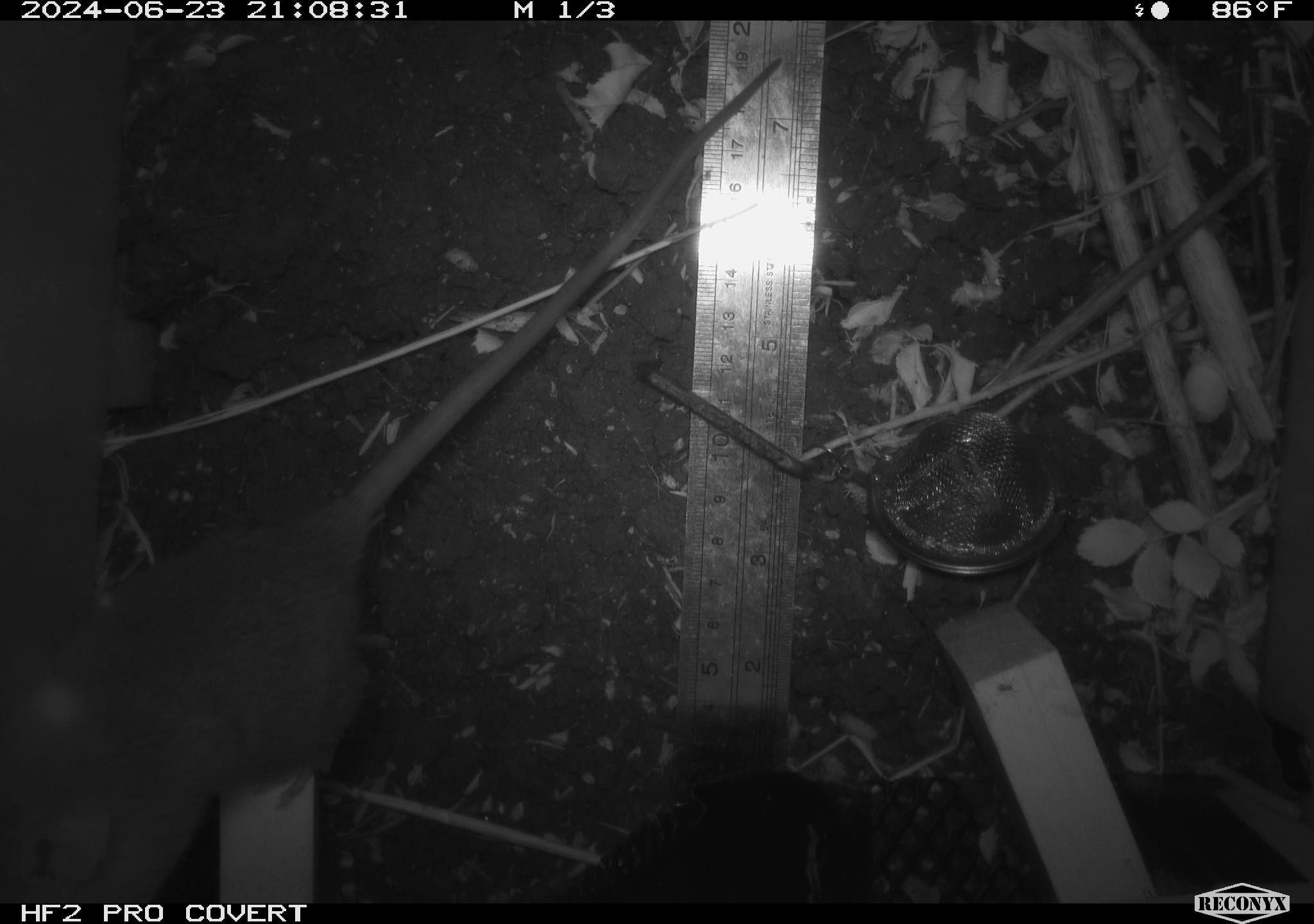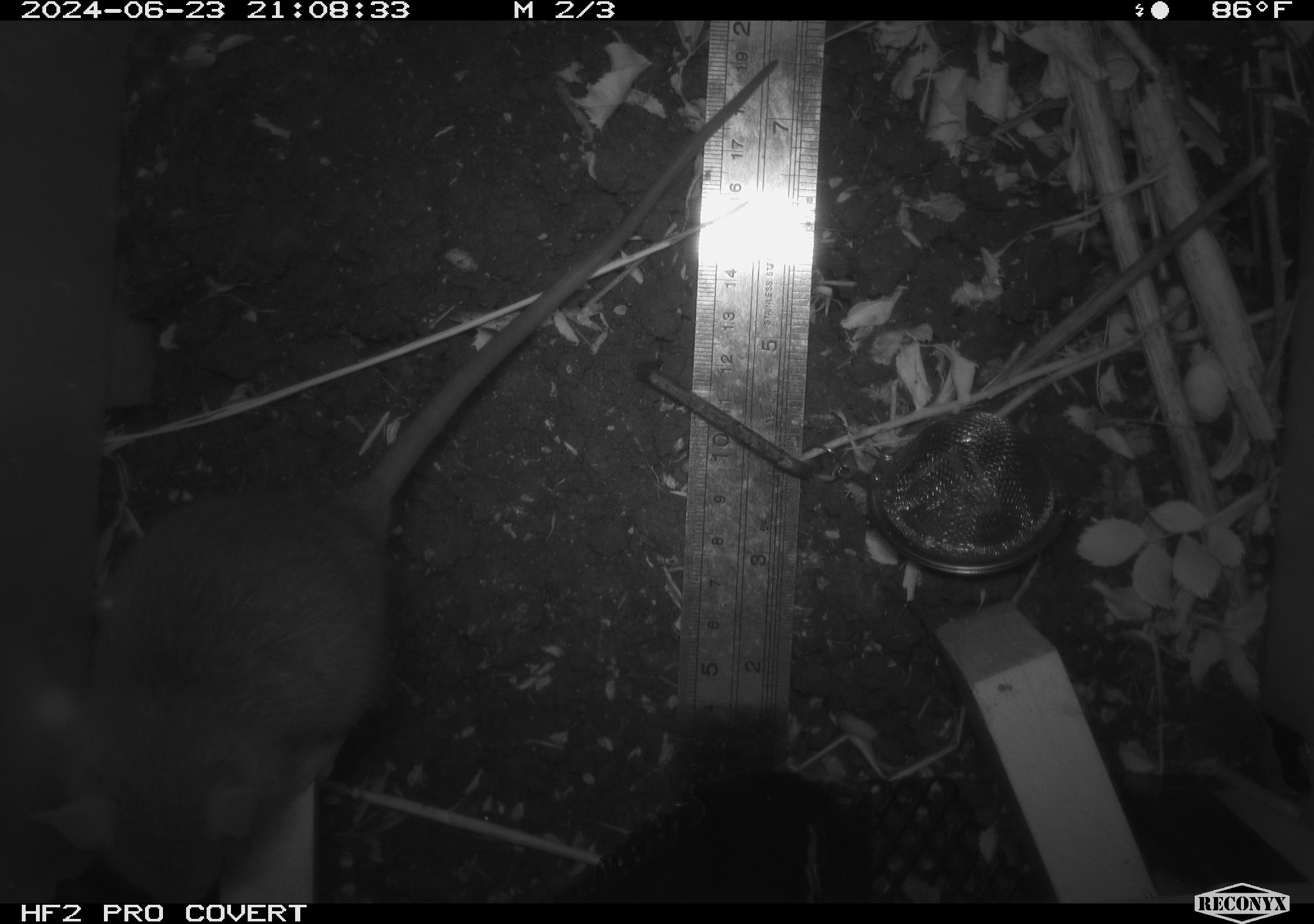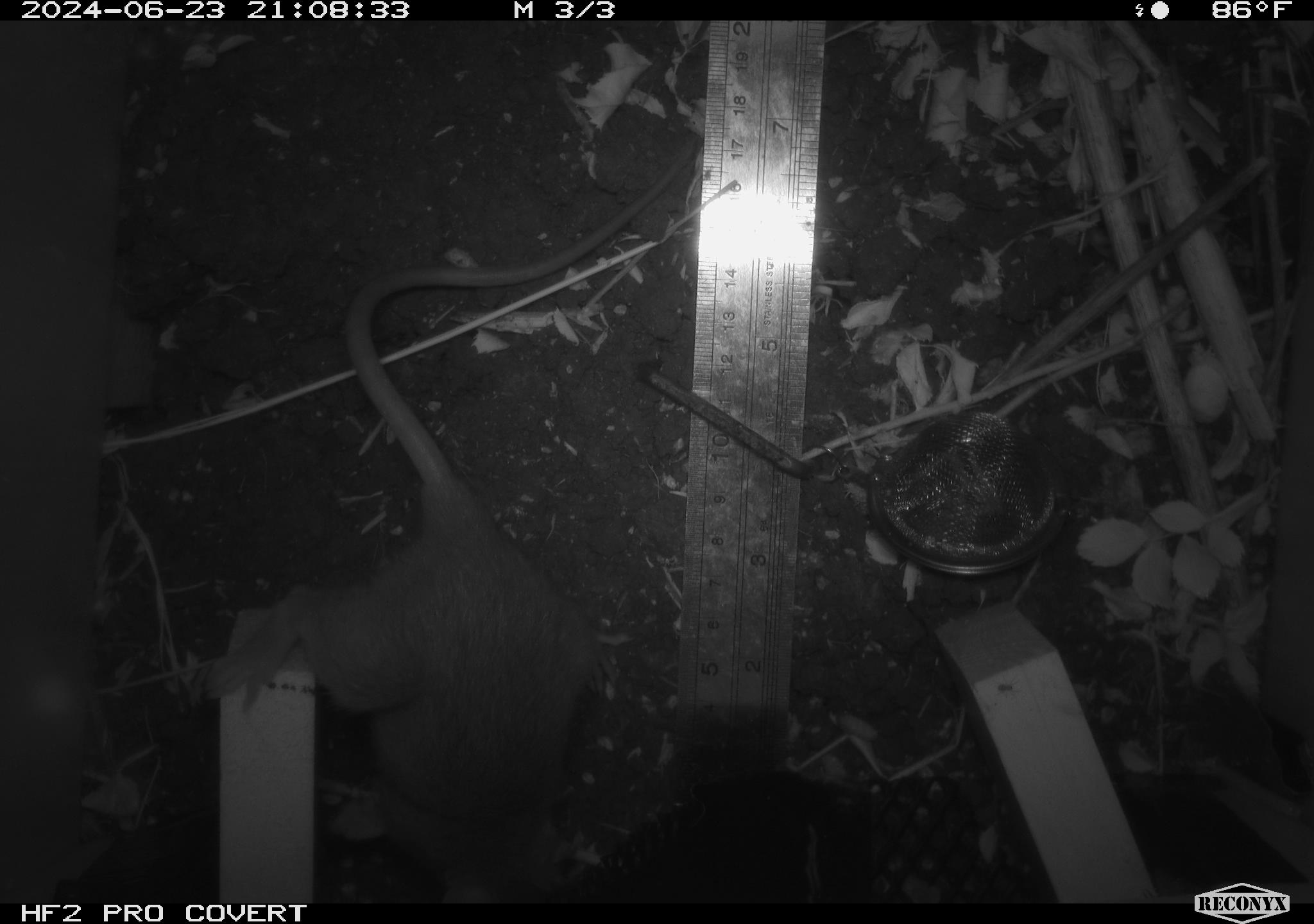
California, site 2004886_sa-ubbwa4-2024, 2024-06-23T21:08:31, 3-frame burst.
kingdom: Animalia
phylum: Chordata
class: Mammalia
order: Rodentia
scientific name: Rodentia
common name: woodrat or rat or mouse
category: woodrat or rat or mouse species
Woodrat or rat or mouse species (woodrat or rat or mouse) (Rodentia).